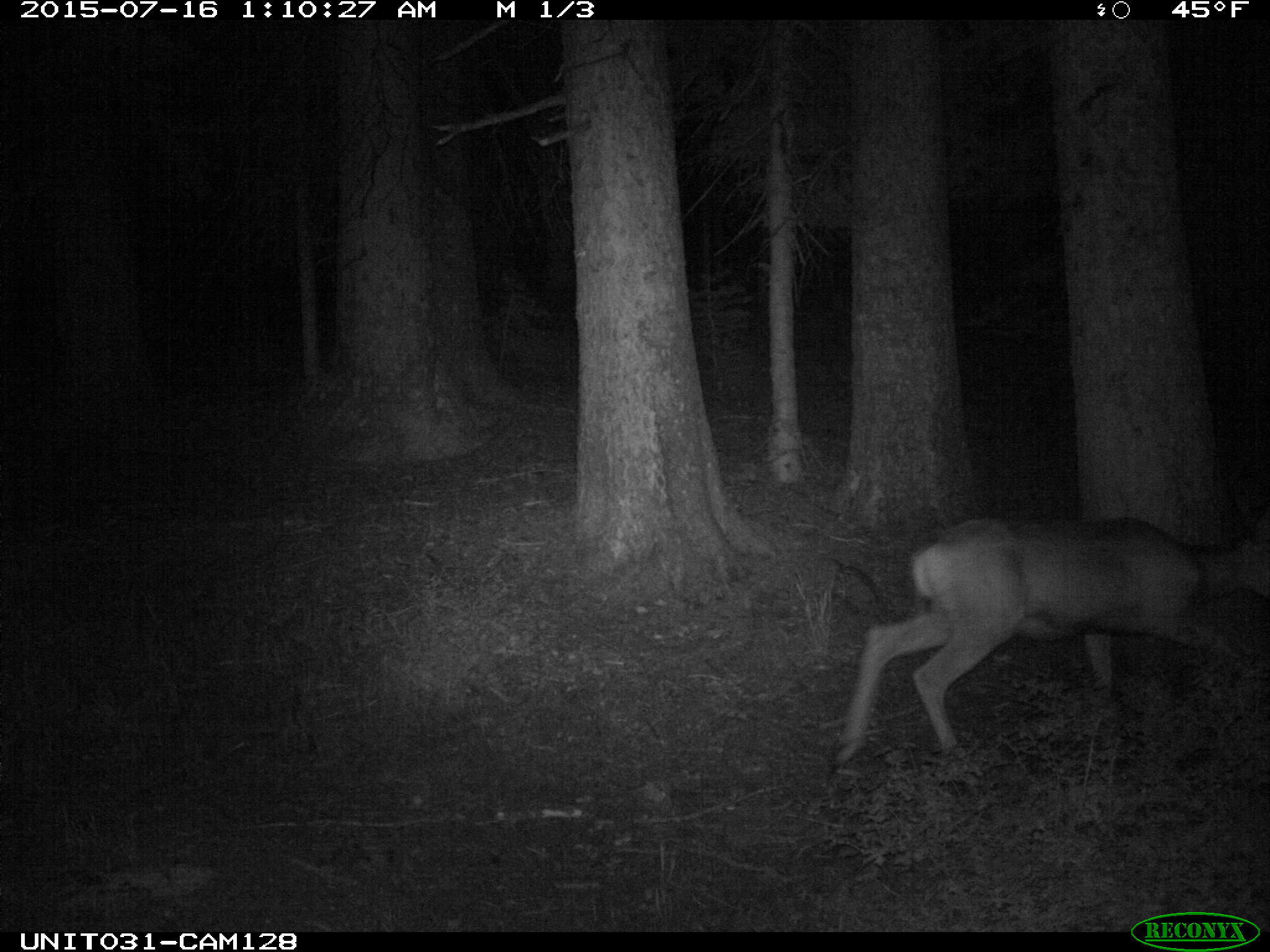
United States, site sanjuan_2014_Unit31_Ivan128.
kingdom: Animalia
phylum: Chordata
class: Mammalia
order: Artiodactyla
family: Cervidae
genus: Odocoileus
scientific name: Odocoileus hemionus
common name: mule deer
Odocoileus hemionus (mule deer).